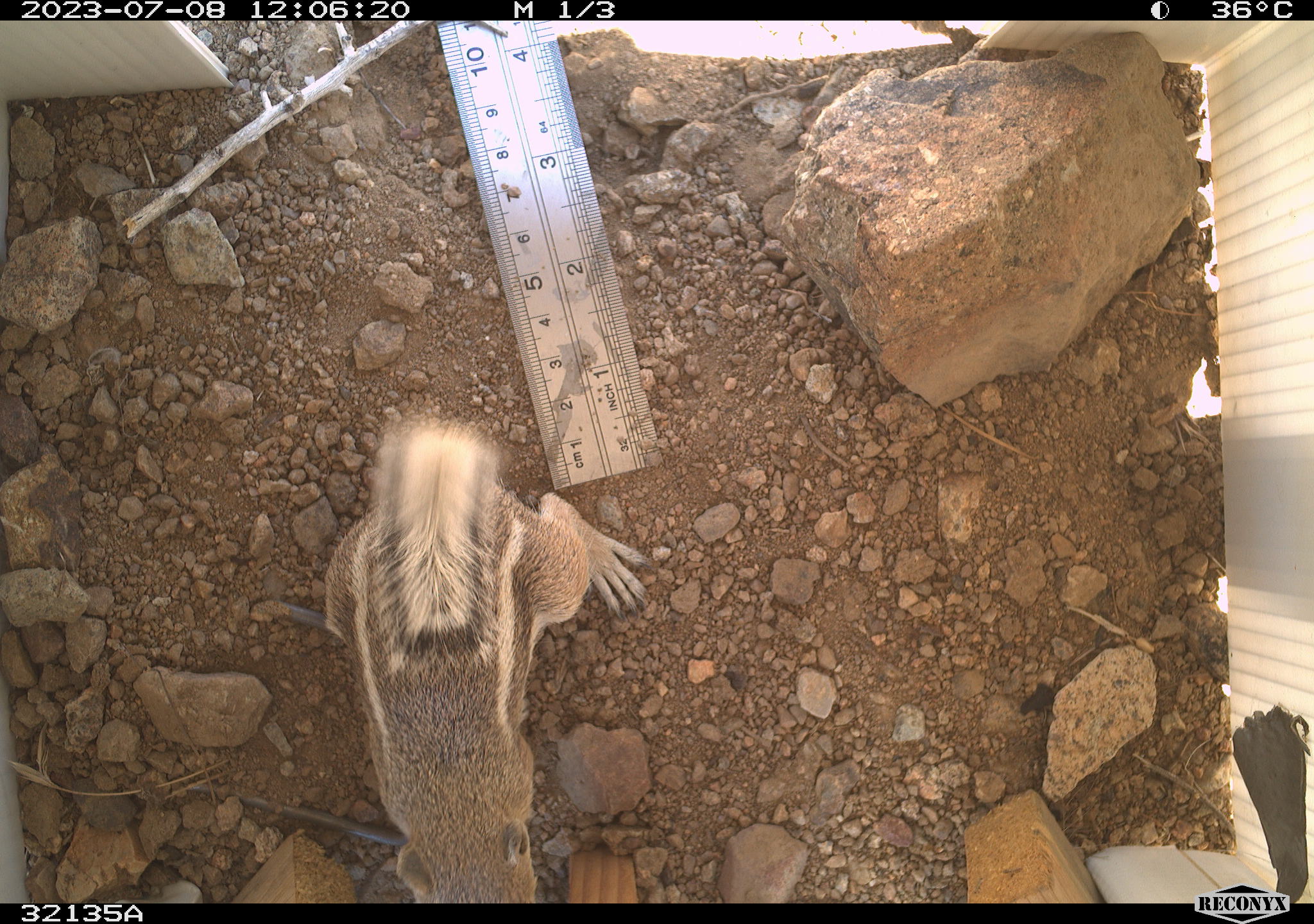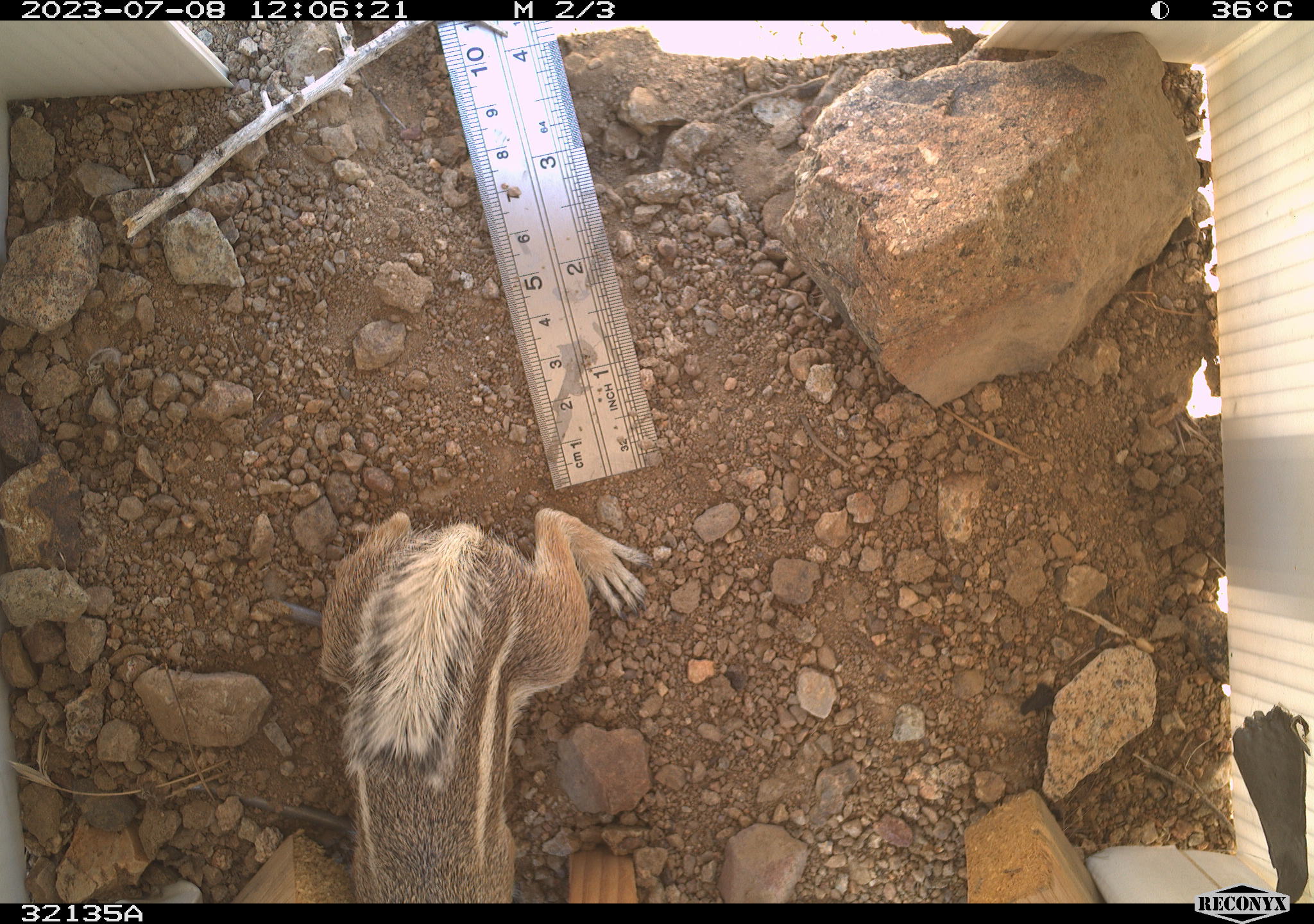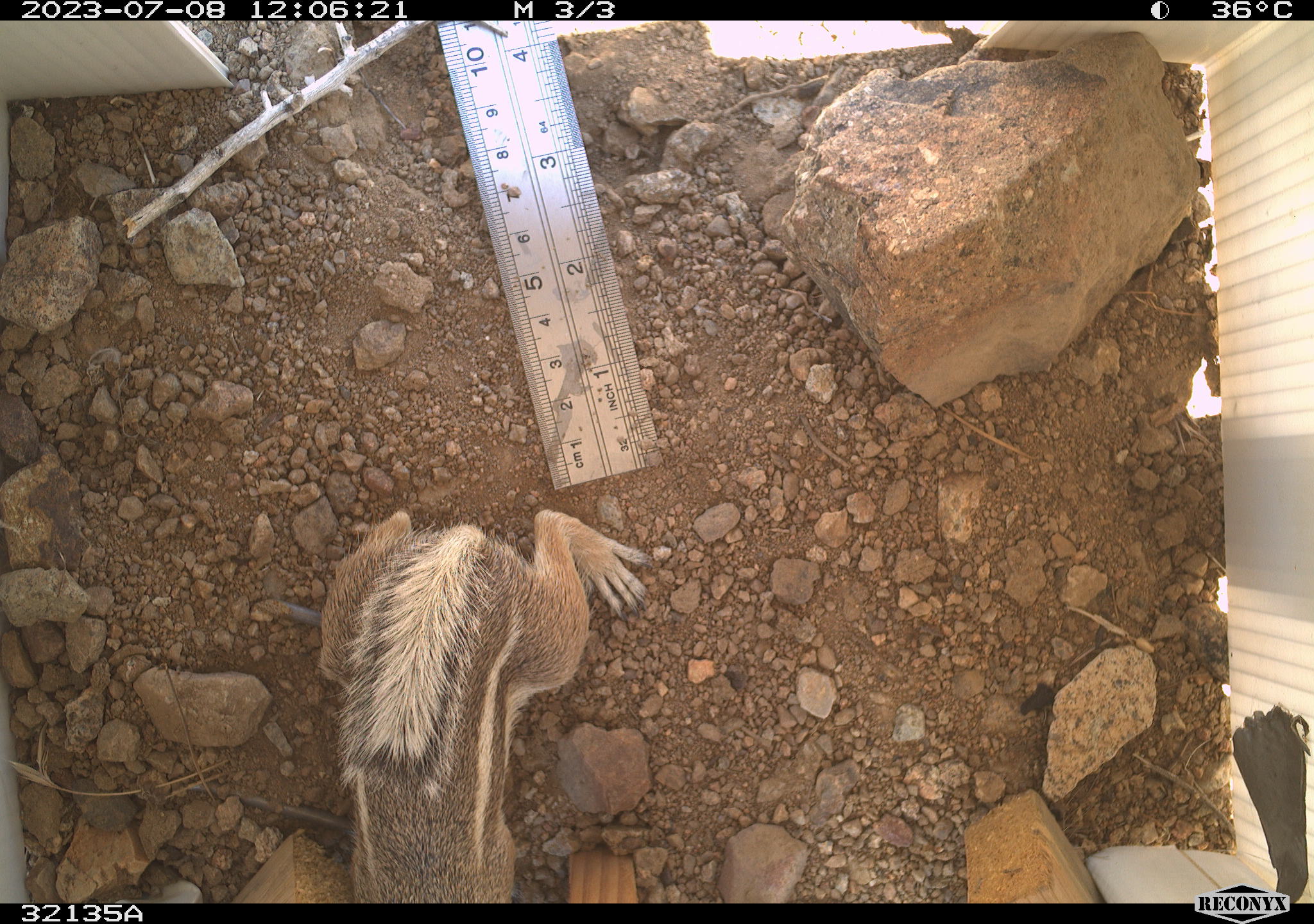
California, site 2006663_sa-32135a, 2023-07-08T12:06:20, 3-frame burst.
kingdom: Animalia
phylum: Chordata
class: Mammalia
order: Rodentia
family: Sciuridae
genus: Ammospermophilus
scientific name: Ammospermophilus leucurus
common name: white-tailed antelope squirrel